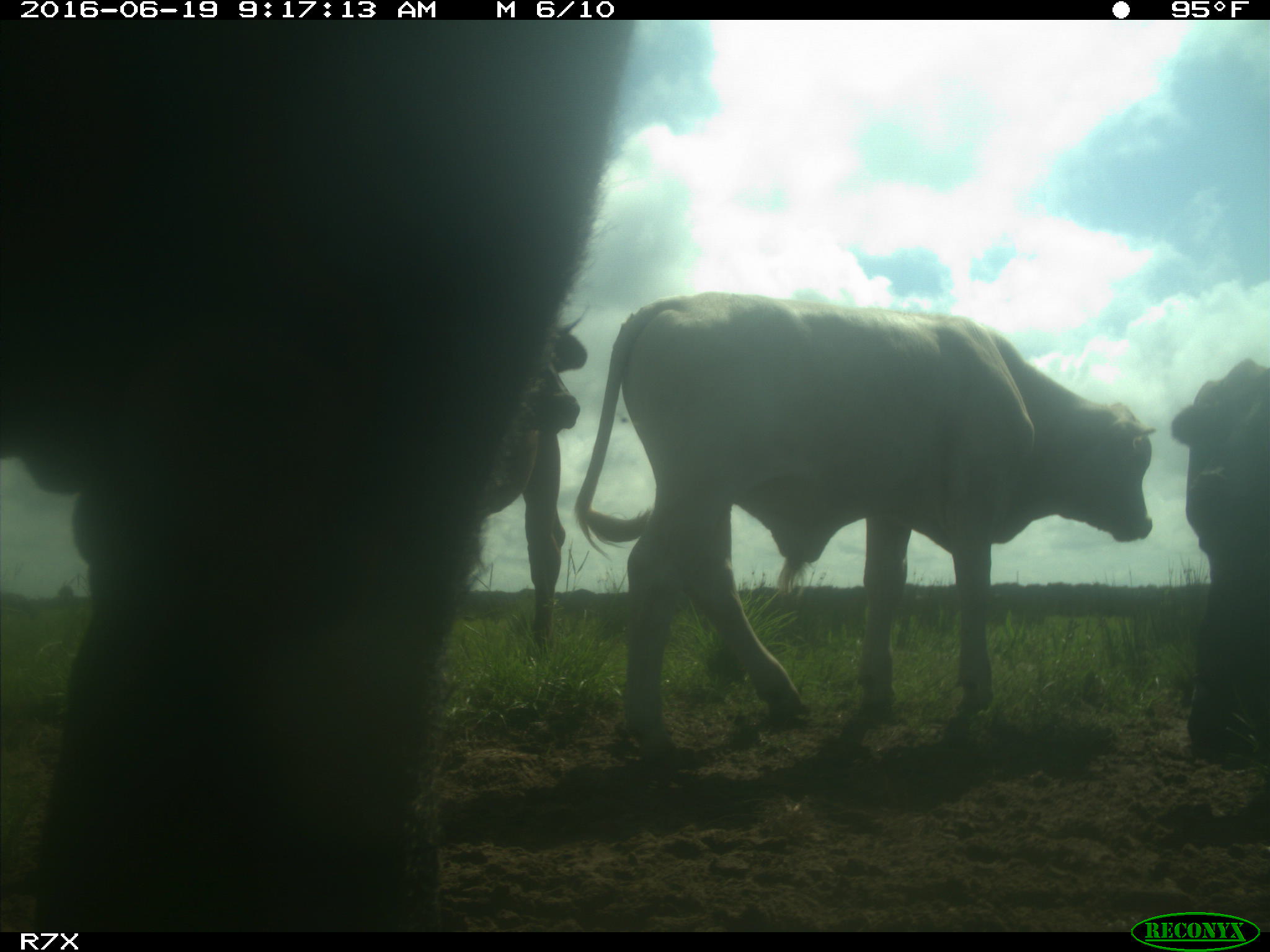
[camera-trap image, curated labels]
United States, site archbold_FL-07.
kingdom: Animalia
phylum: Chordata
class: Mammalia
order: Artiodactyla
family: Bovidae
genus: Bos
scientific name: Bos taurus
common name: domestic cow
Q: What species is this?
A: Bos taurus (domestic cow).